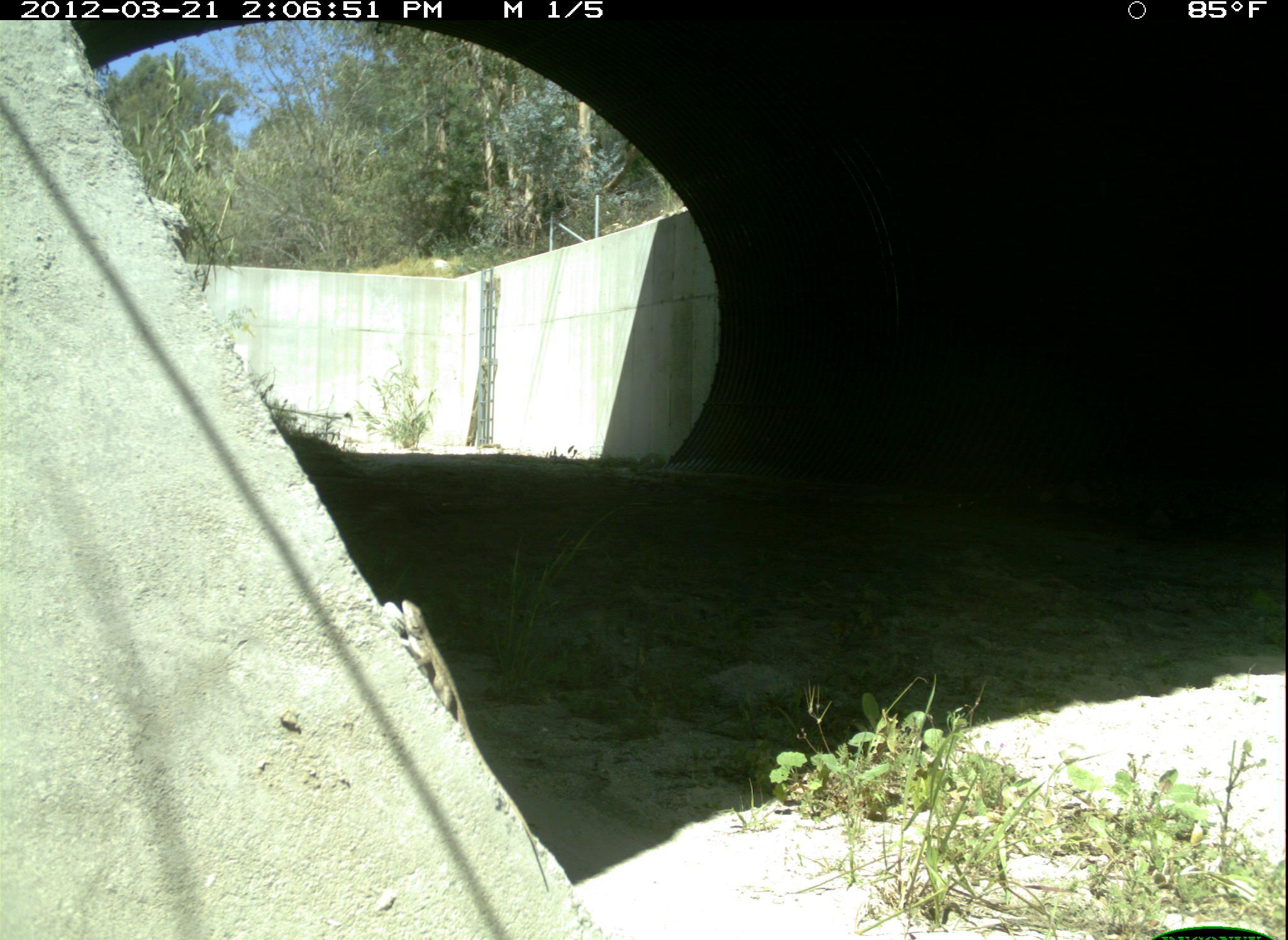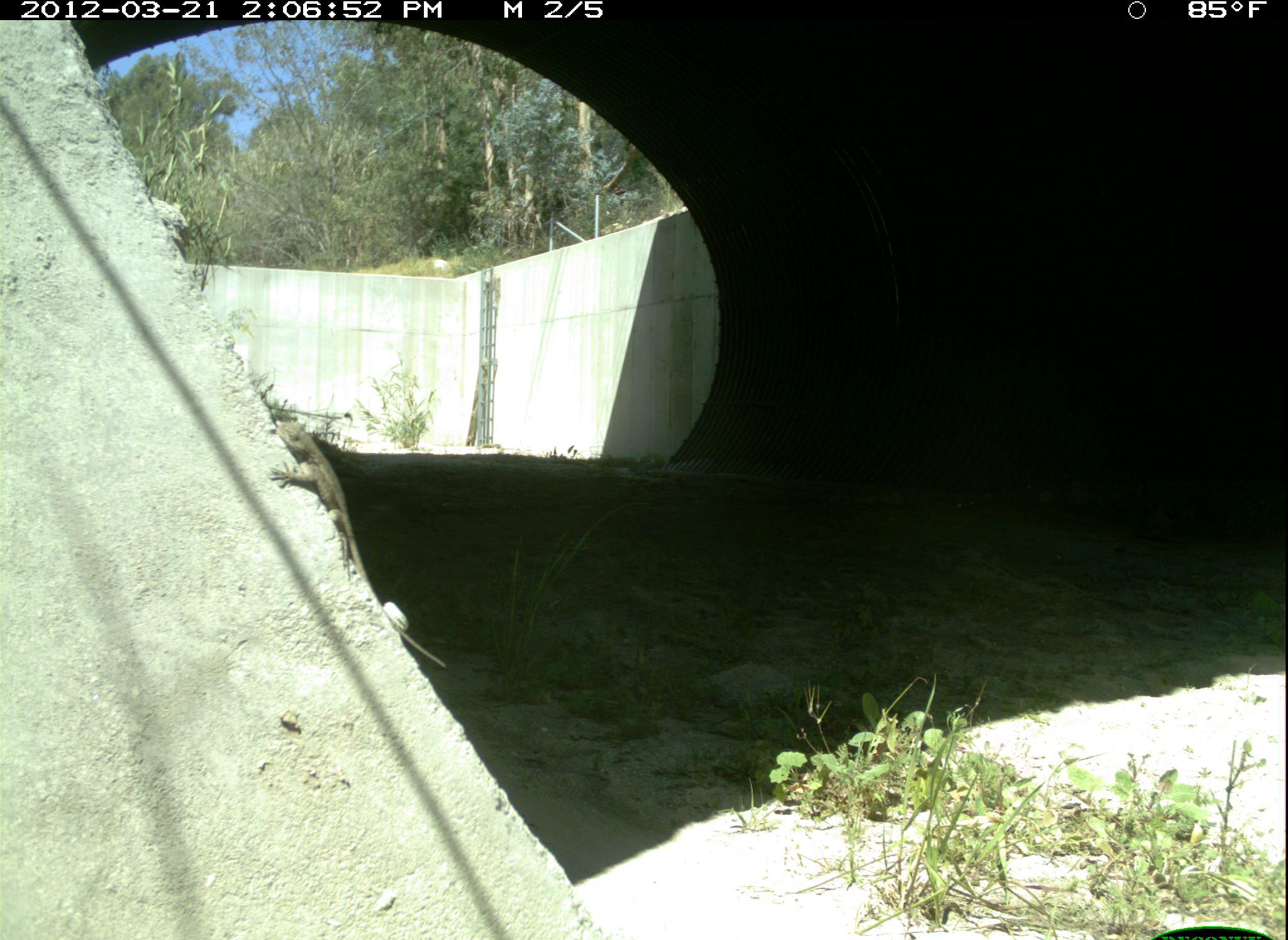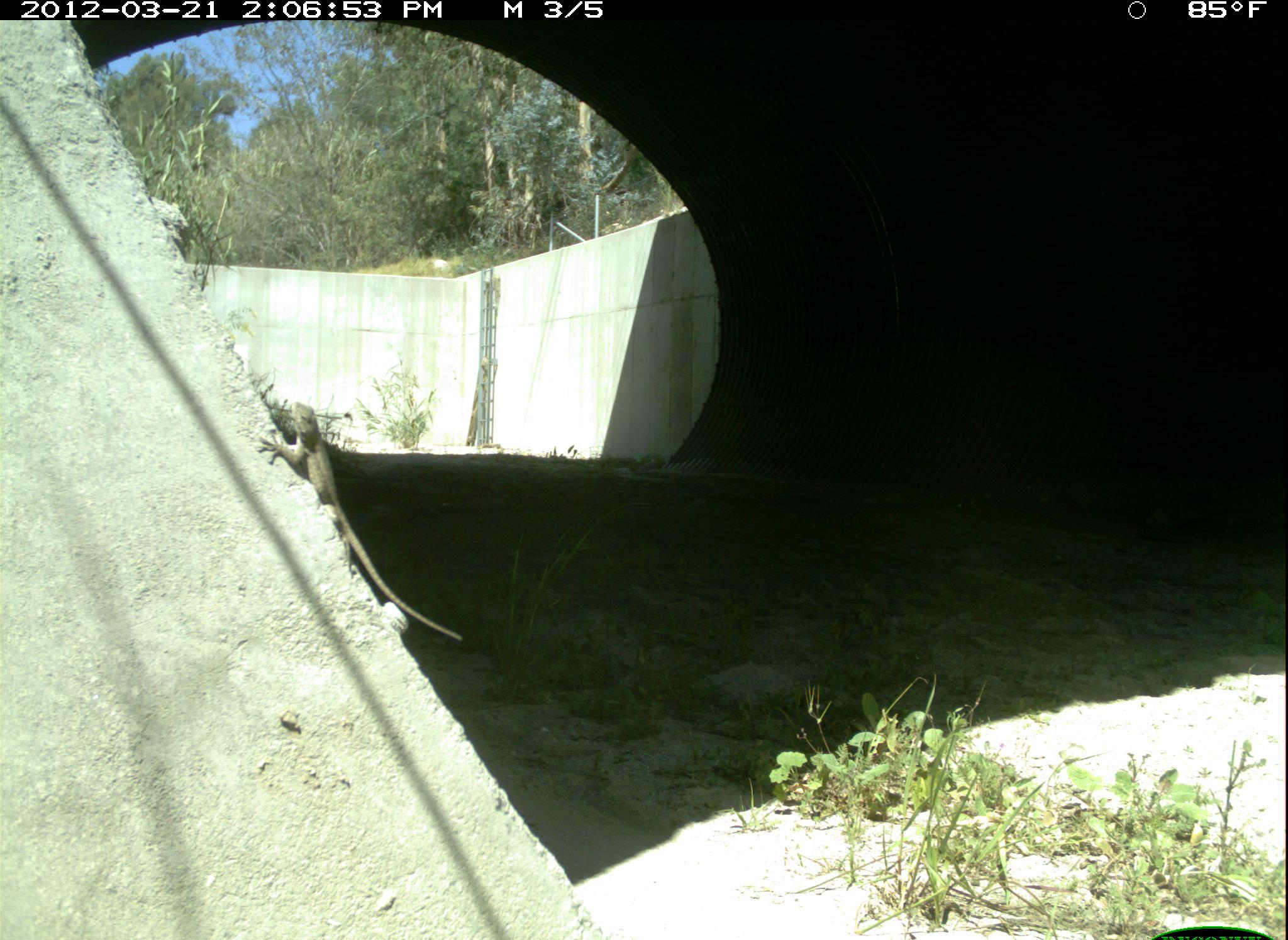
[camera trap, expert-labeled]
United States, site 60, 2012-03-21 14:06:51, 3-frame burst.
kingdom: Animalia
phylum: Chordata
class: Reptilia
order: Squamata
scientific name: Squamata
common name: lizard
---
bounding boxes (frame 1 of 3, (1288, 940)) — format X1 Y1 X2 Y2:
lizard: 386 599 557 903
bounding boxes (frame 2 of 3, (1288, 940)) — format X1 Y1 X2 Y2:
lizard: 267 416 446 672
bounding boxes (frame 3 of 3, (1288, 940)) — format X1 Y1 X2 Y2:
lizard: 256 403 468 645